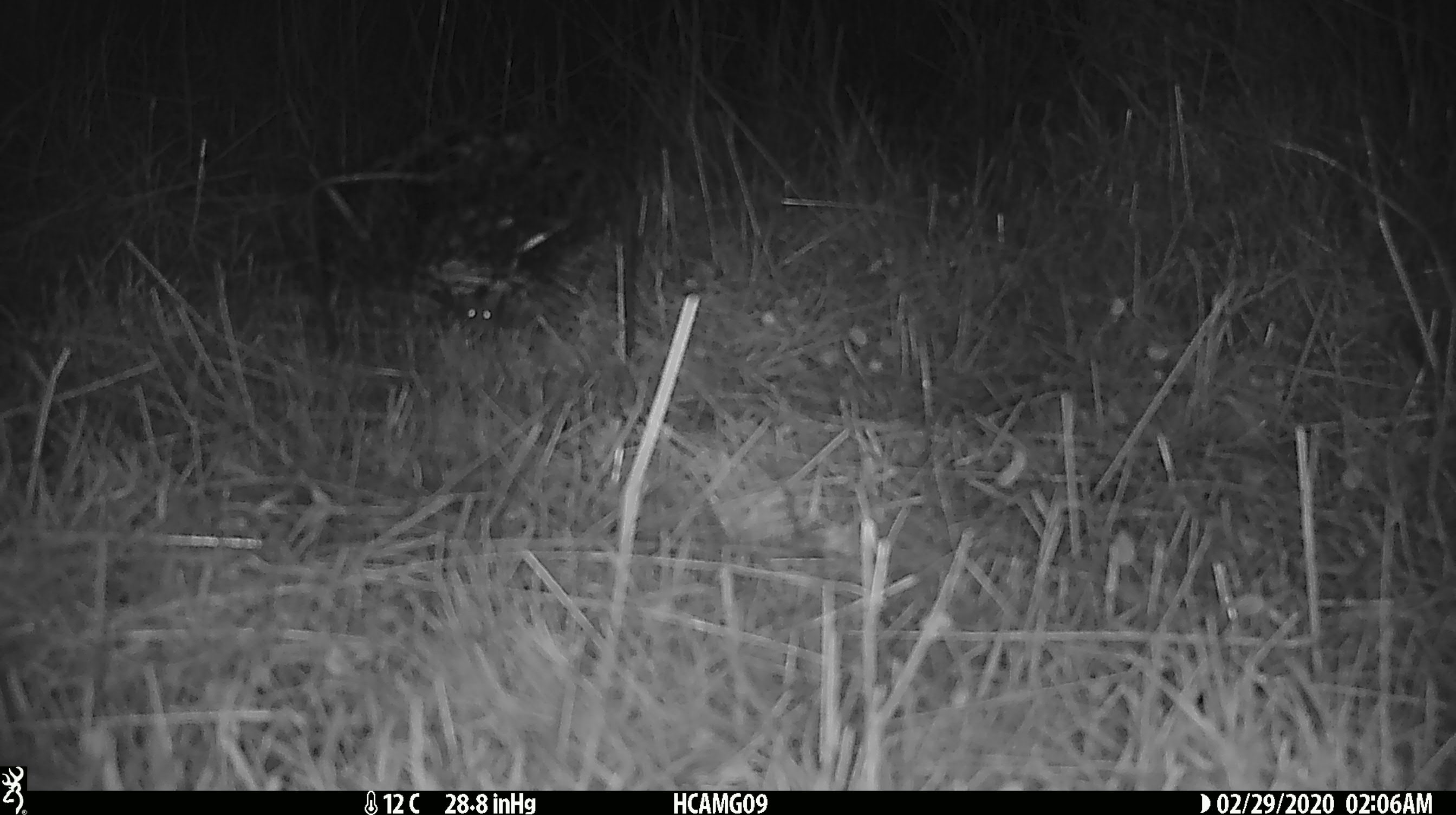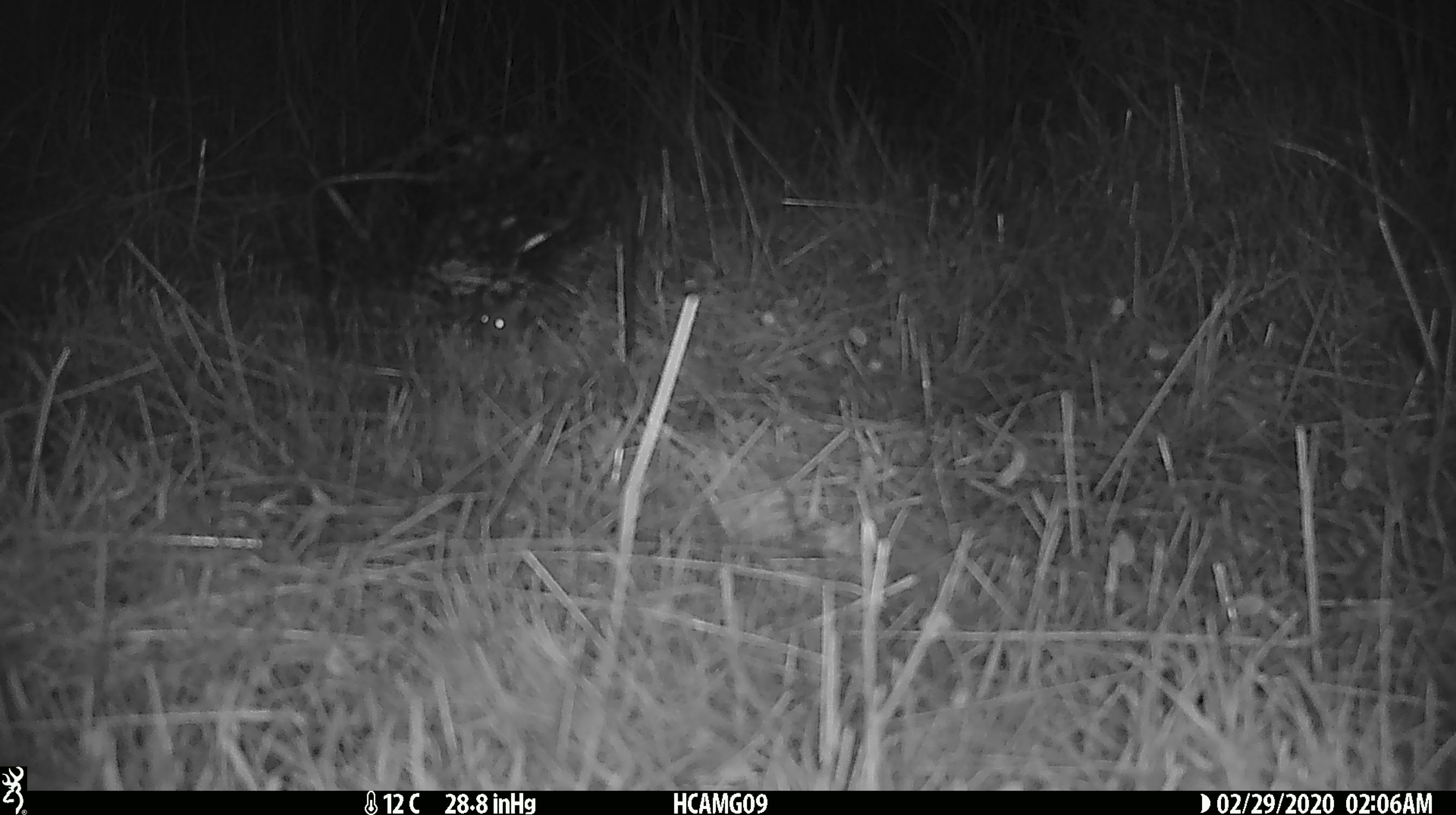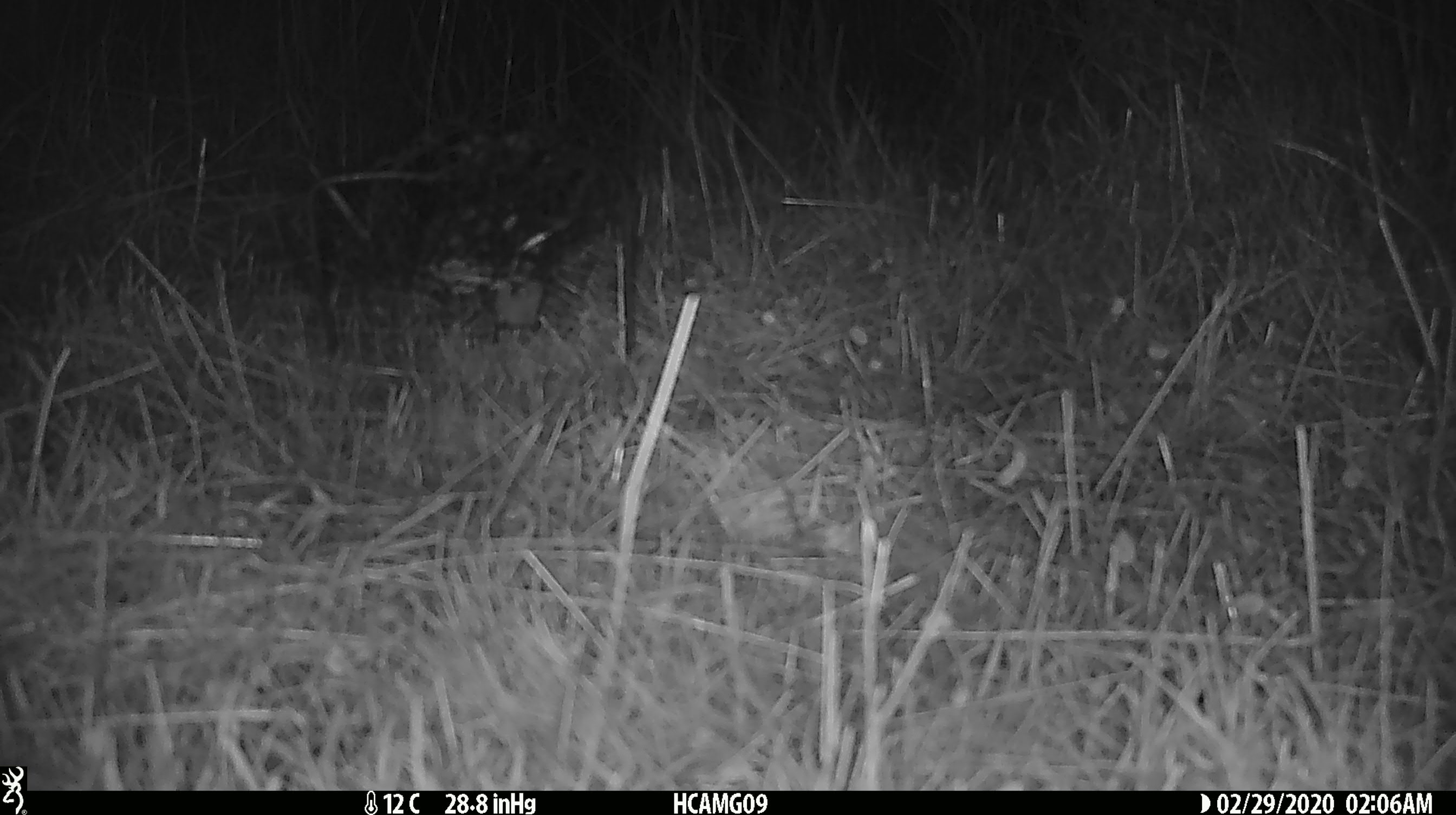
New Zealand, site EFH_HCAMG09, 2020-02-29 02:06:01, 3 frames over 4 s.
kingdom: Animalia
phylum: Chordata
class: Mammalia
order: Rodentia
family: Muridae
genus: Mus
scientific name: Mus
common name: mouse